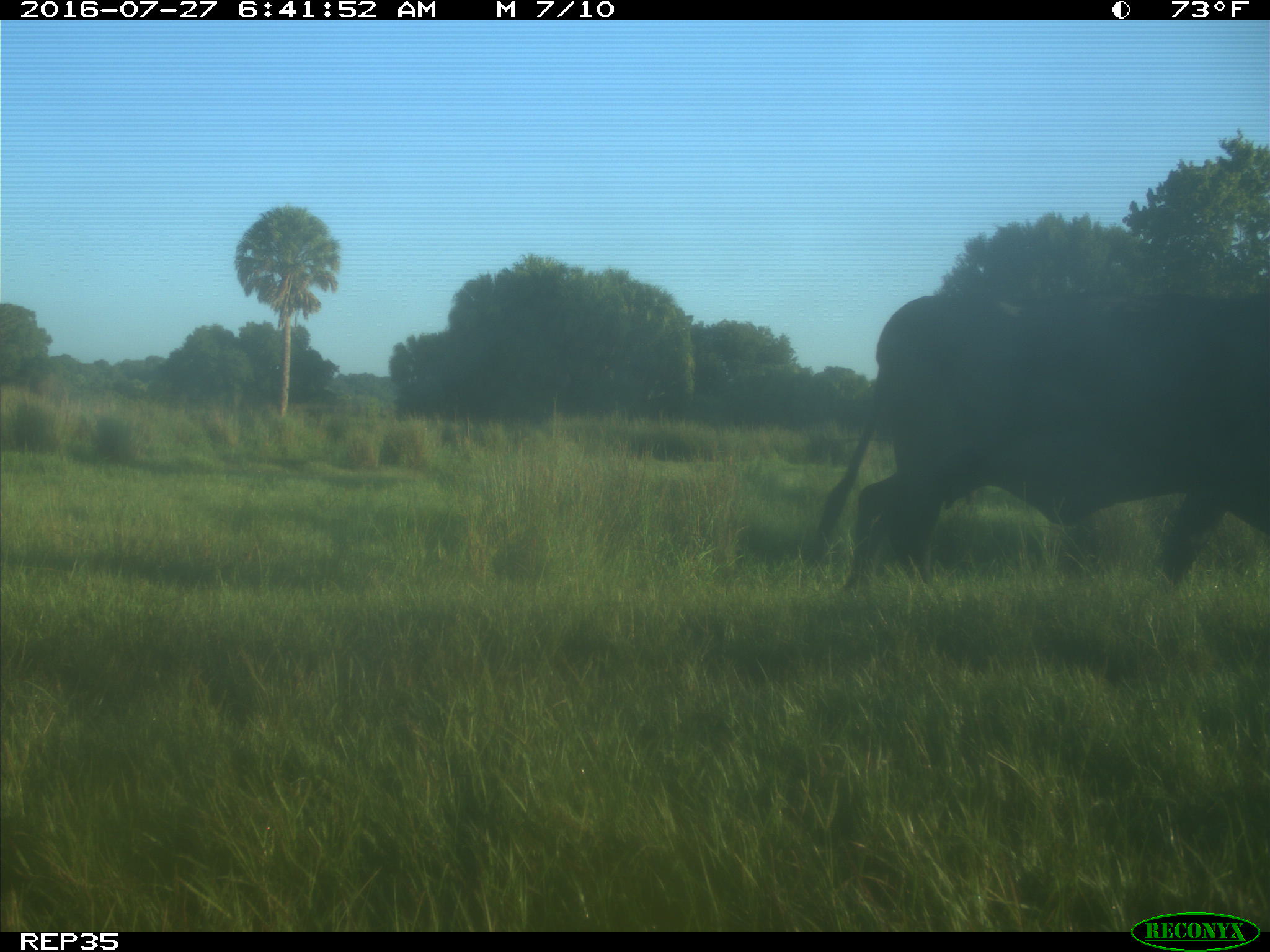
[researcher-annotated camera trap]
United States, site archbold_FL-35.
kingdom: Animalia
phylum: Chordata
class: Mammalia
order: Artiodactyla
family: Bovidae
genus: Bos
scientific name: Bos taurus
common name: domestic cow